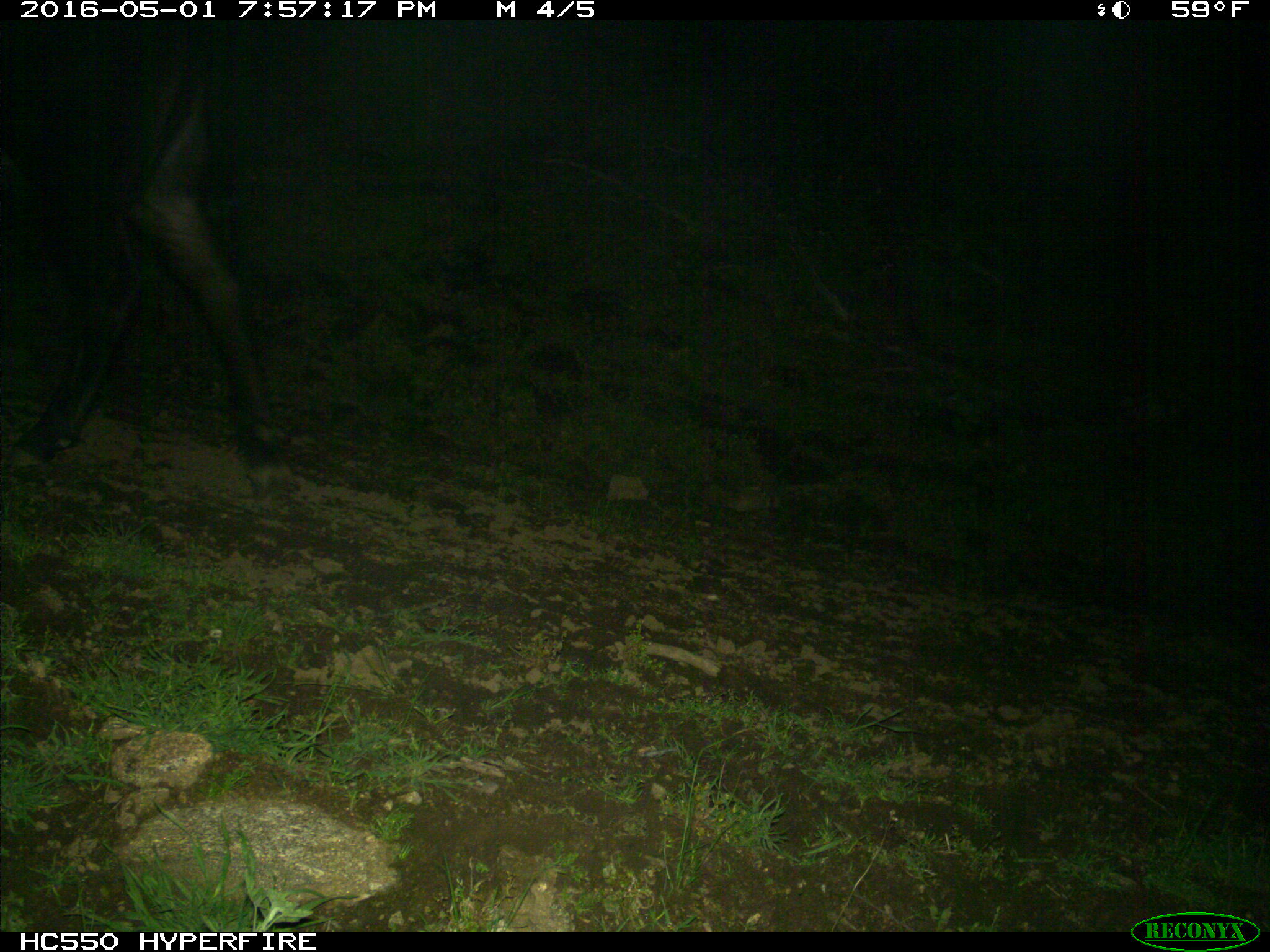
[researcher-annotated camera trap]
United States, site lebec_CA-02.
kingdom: Animalia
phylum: Chordata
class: Mammalia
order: Artiodactyla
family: Bovidae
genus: Bos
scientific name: Bos taurus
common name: domestic cow